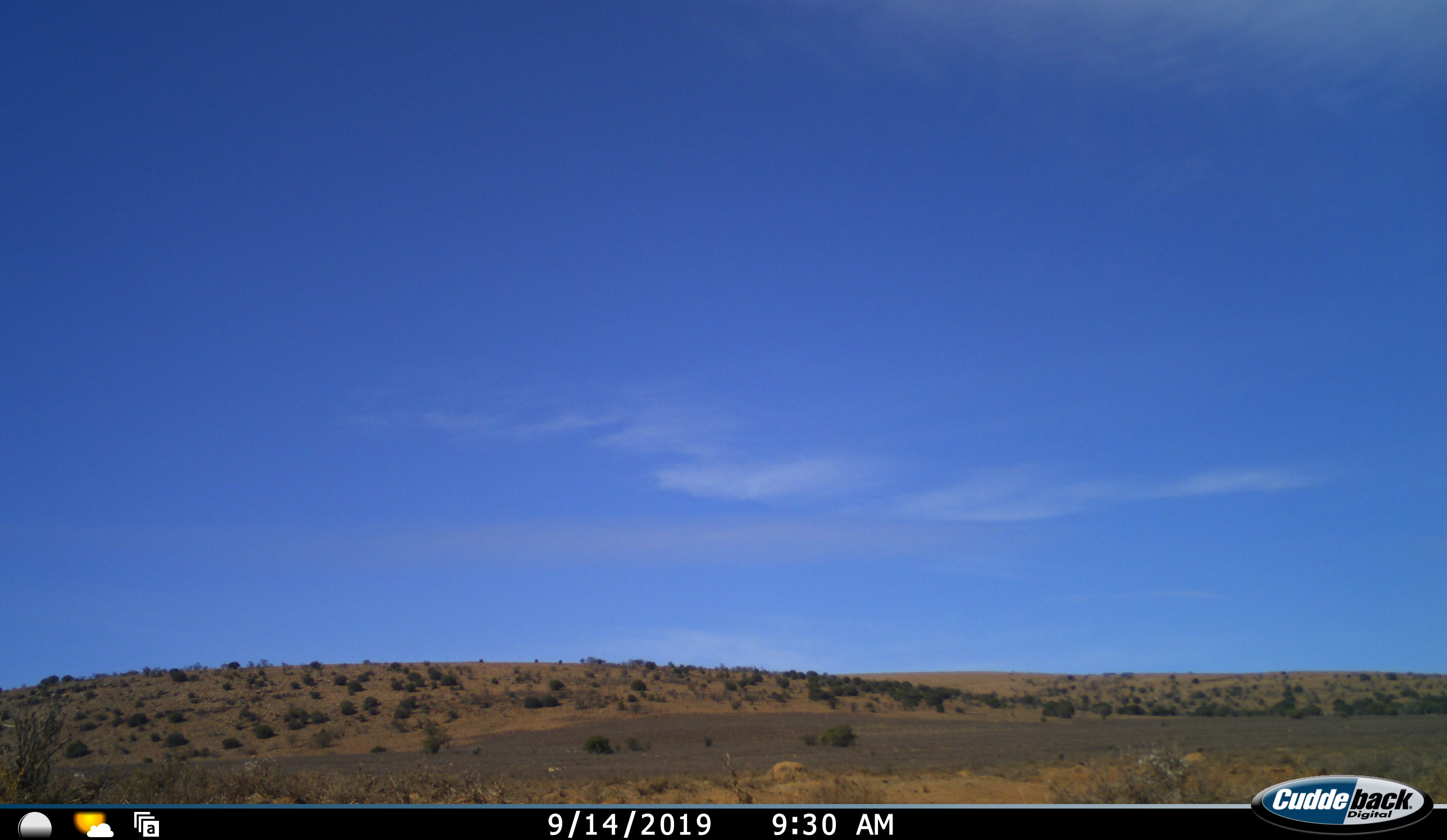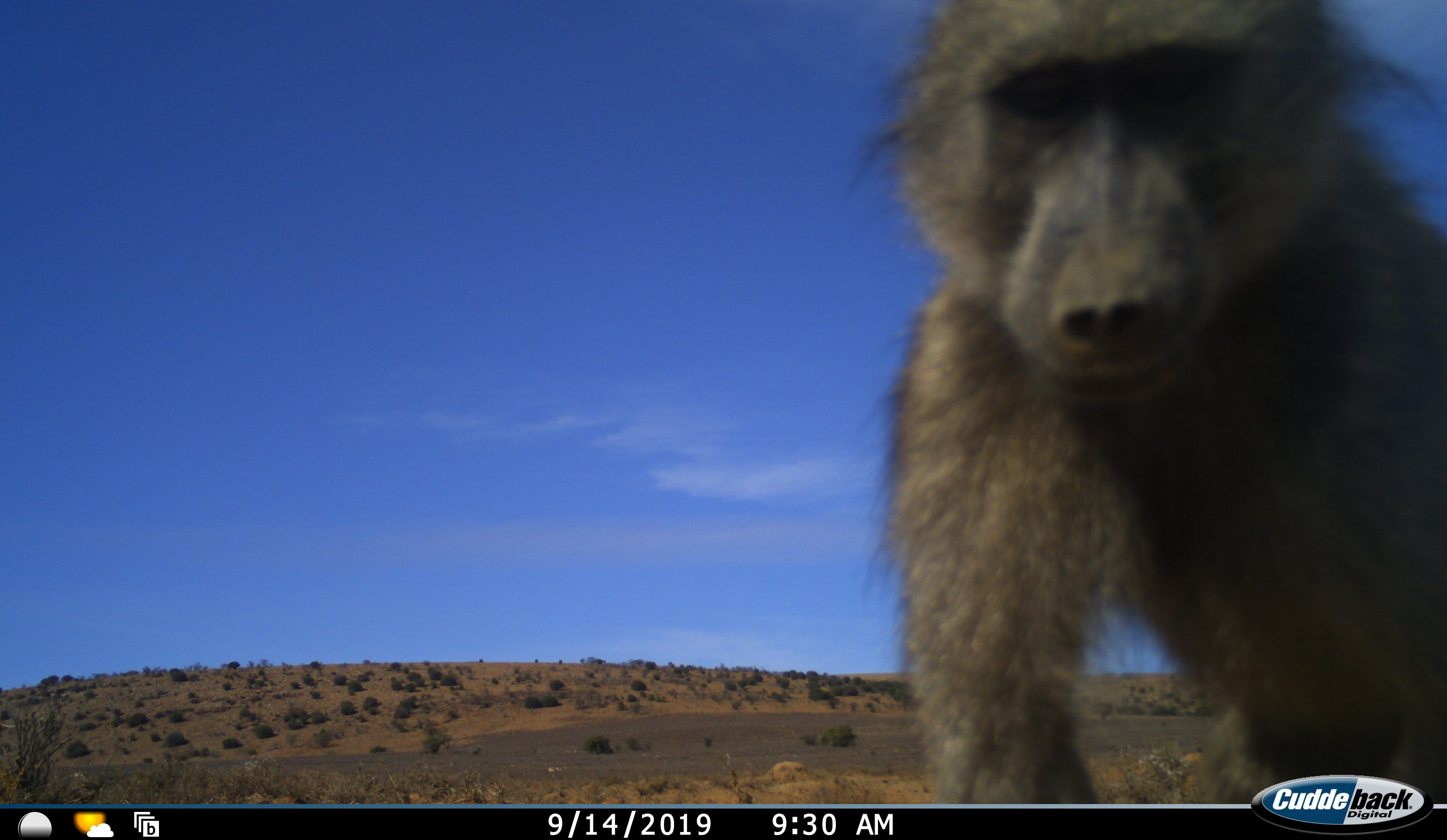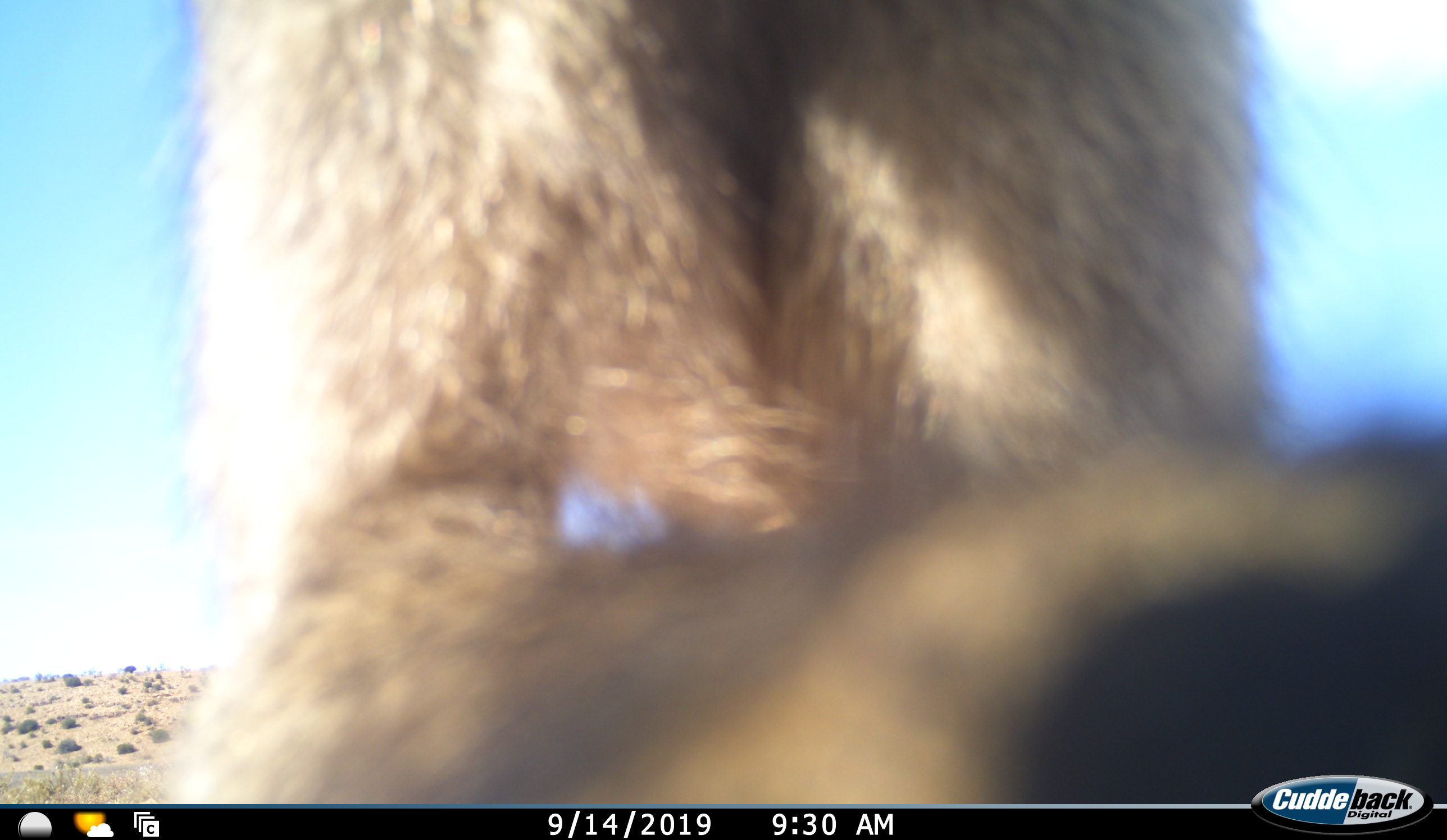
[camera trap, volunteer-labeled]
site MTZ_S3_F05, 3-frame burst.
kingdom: Animalia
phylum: Chordata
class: Mammalia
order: Primates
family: Cercopithecidae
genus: Papio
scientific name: Papio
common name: baboon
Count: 1.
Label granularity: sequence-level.